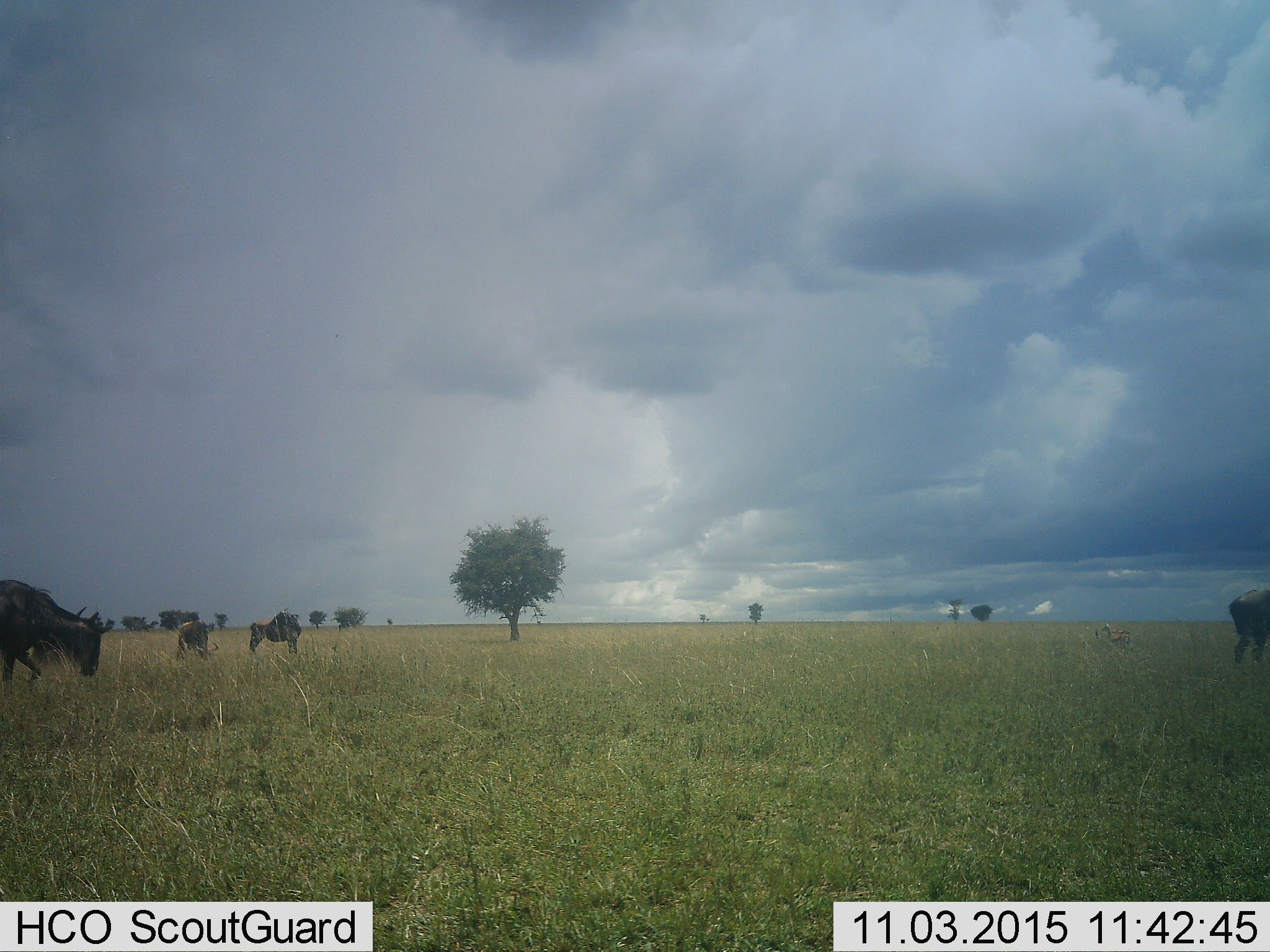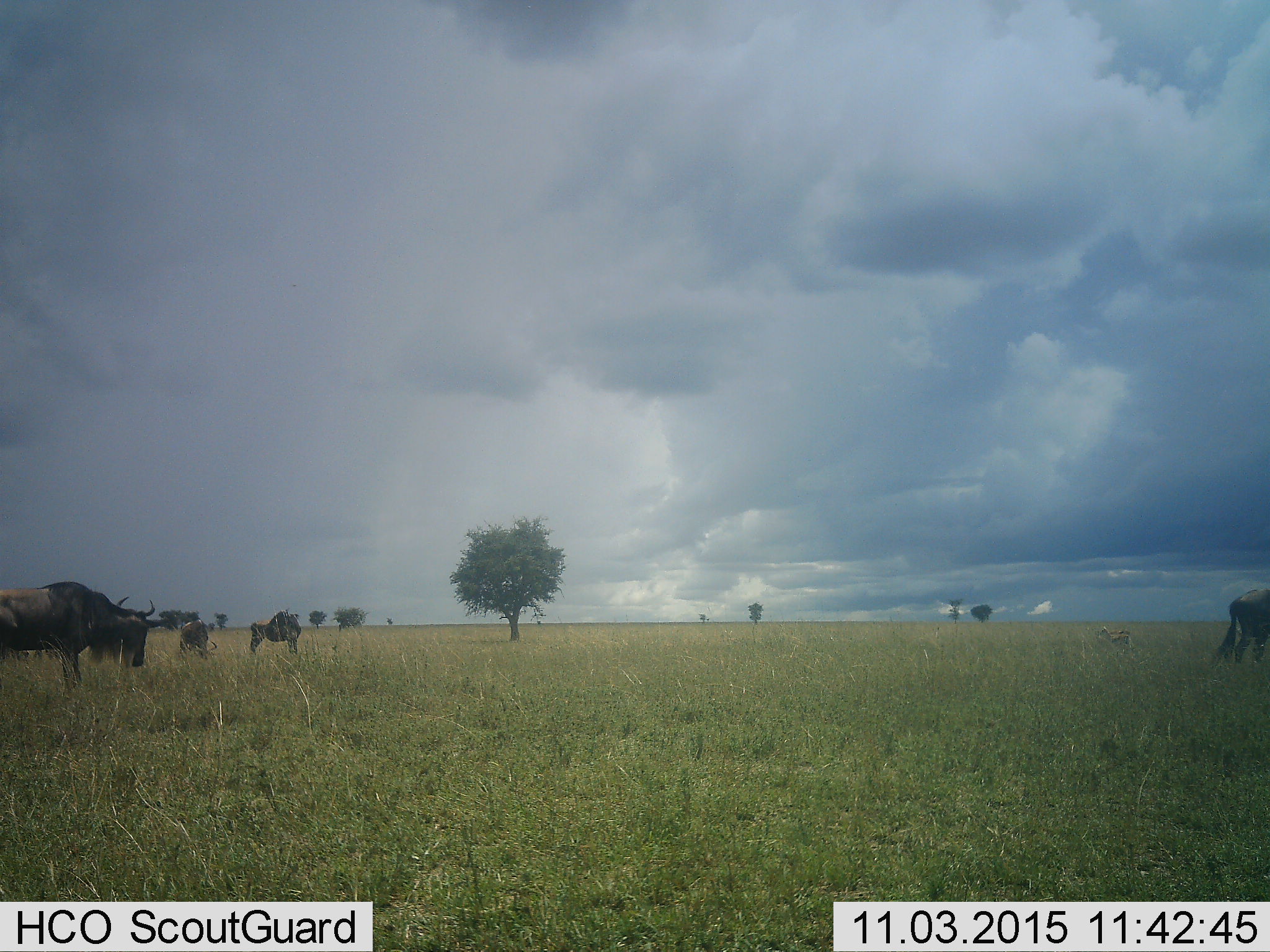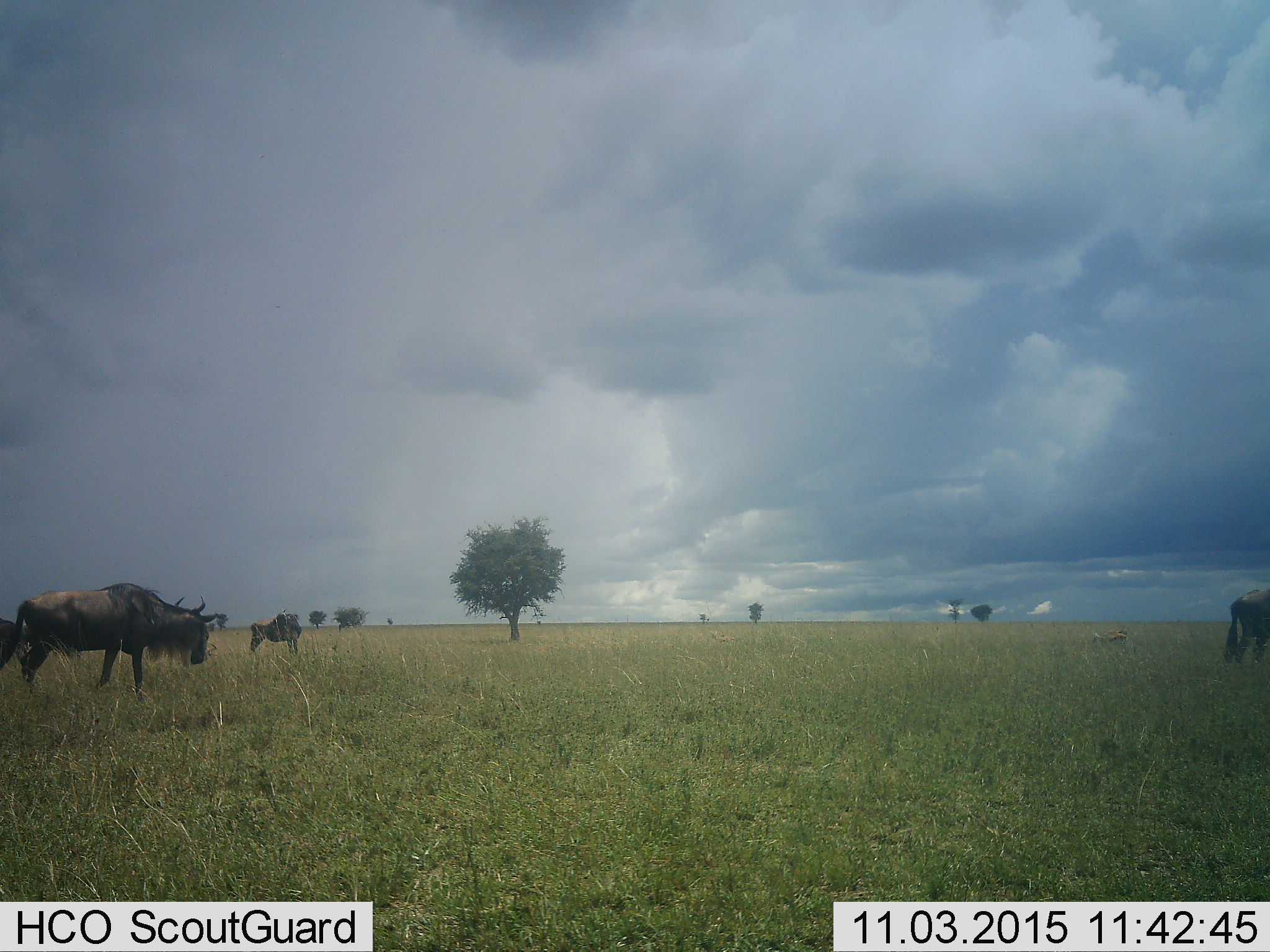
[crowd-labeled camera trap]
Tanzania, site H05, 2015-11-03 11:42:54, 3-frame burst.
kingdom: Animalia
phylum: Chordata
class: Mammalia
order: Artiodactyla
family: Bovidae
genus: Connochaetes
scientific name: Connochaetes taurinus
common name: blue wildebeest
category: wildebeest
Wildebeest (blue wildebeest) (Connochaetes taurinus), count 4. Behavior (volunteer vote fractions): standing 67%, resting 11%, moving 67%, interacting 0%. Young present (vote fraction): 0%. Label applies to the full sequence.